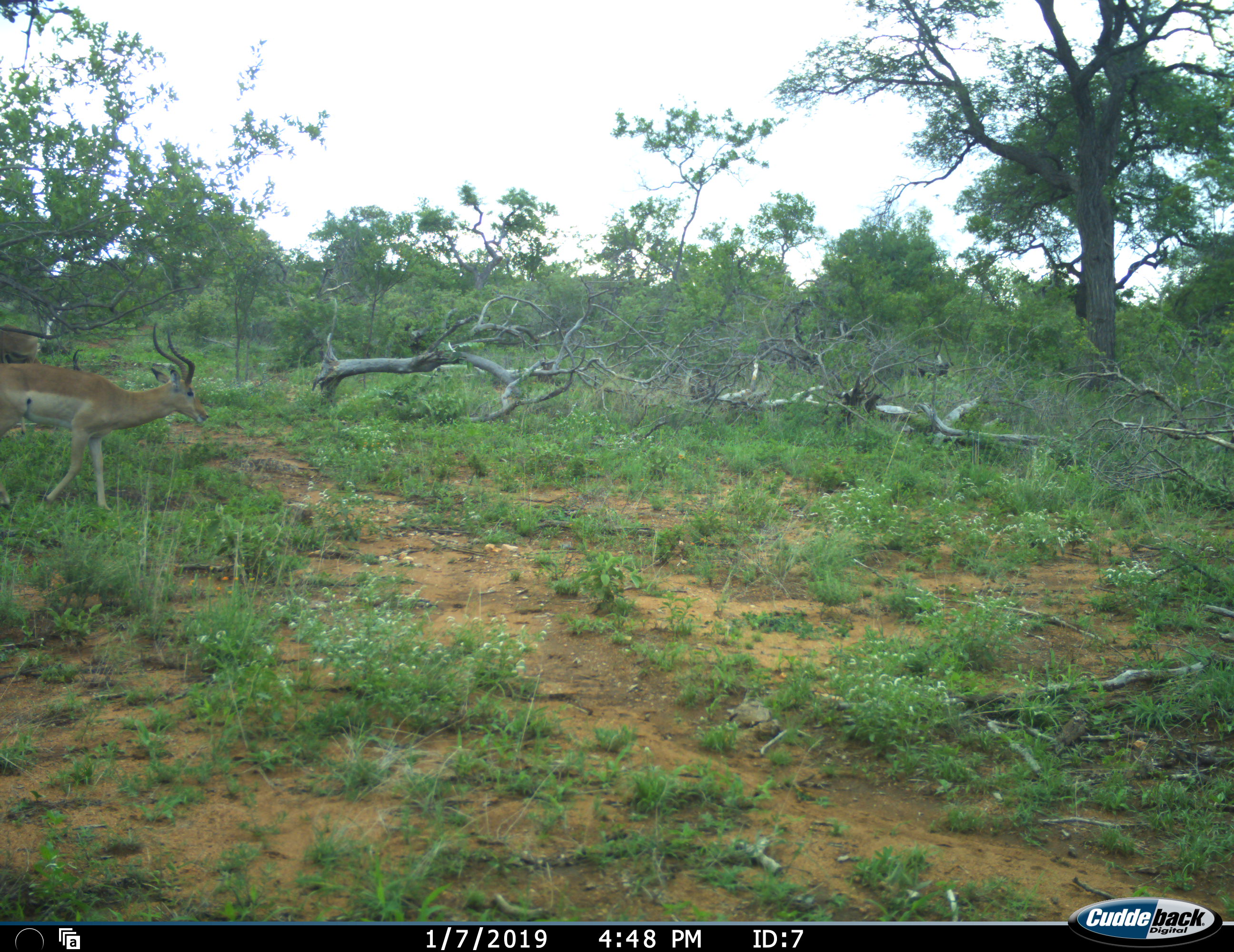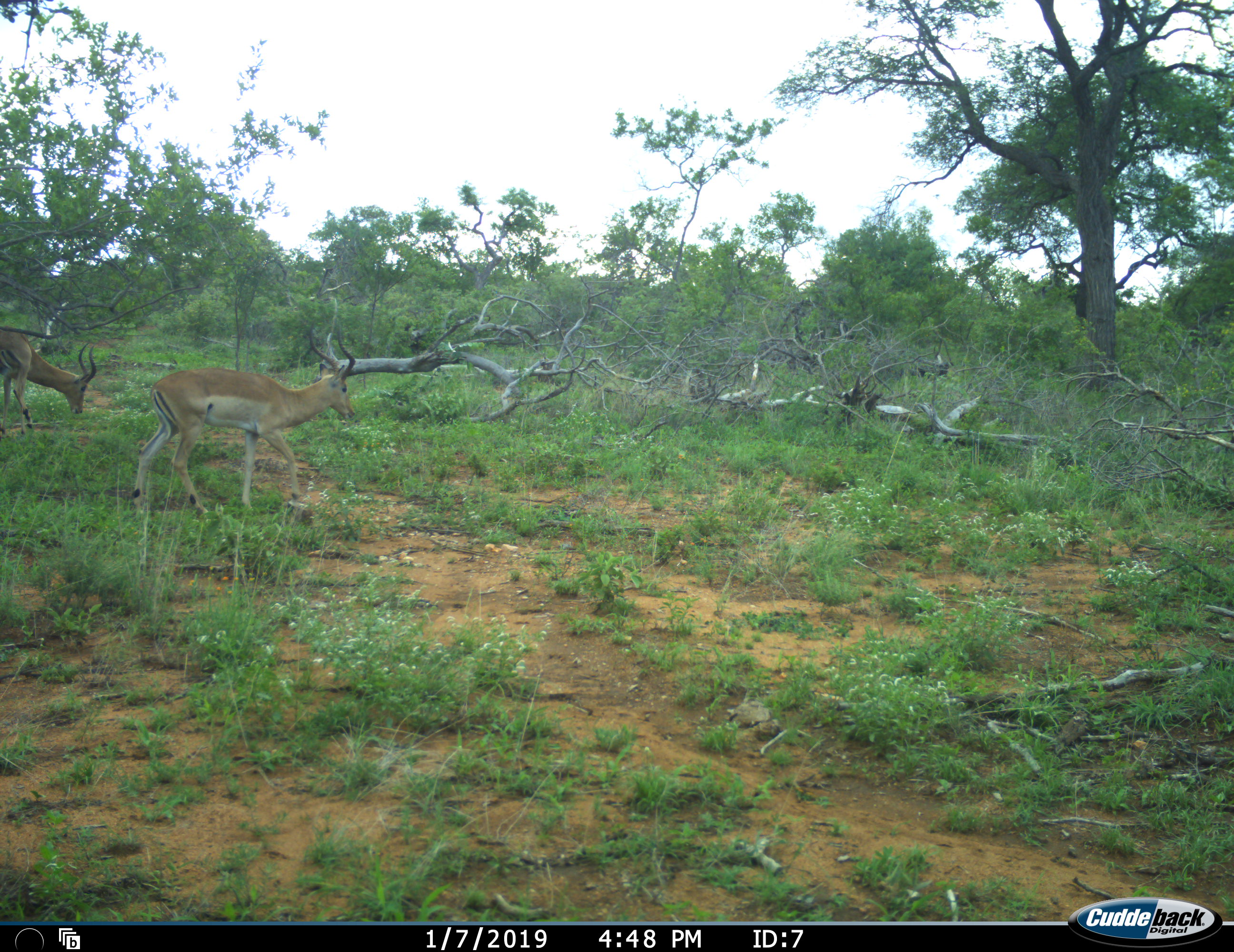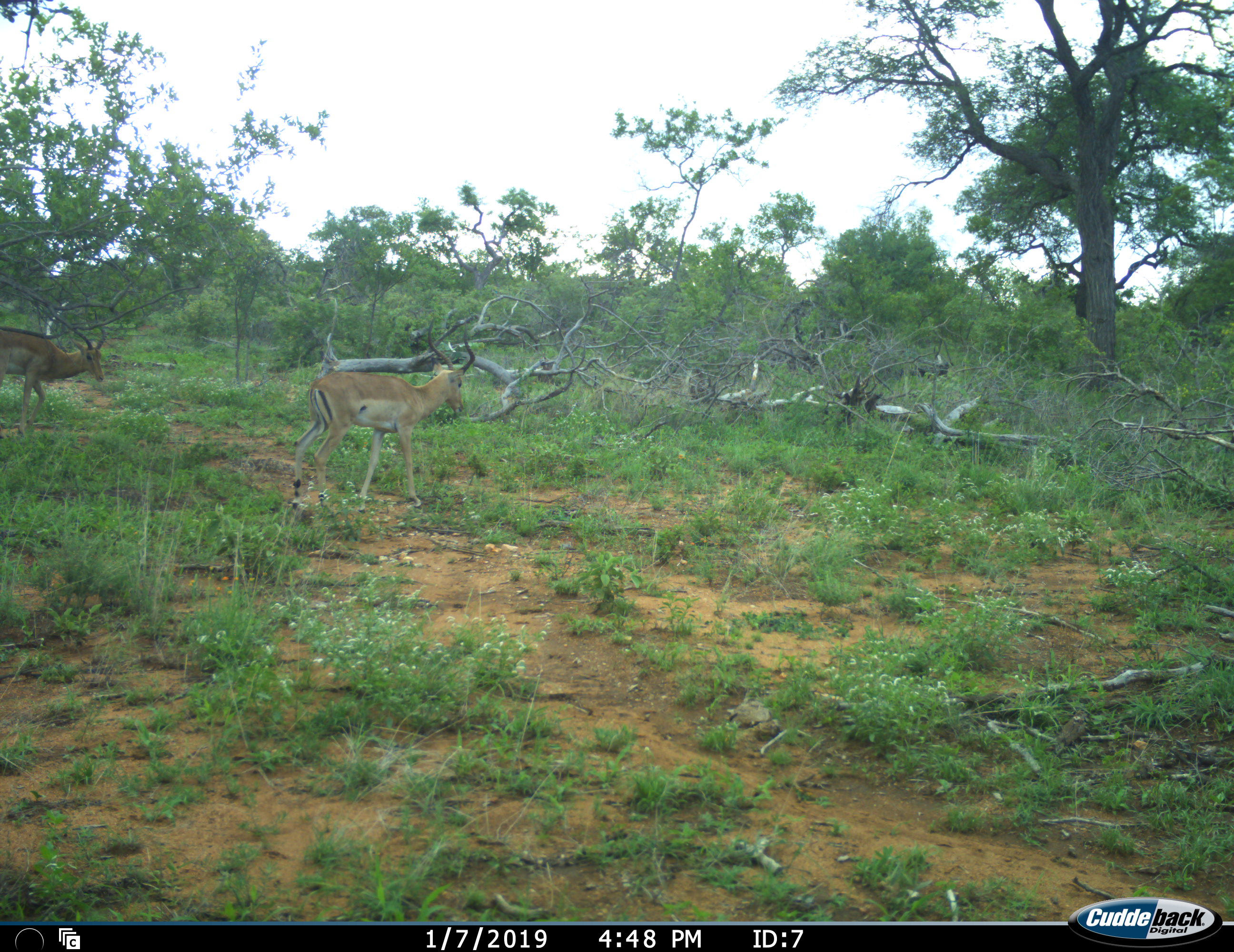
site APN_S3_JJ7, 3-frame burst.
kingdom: Animalia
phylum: Chordata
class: Mammalia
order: Artiodactyla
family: Bovidae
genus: Aepyceros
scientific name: Aepyceros melampus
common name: impala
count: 2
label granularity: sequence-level